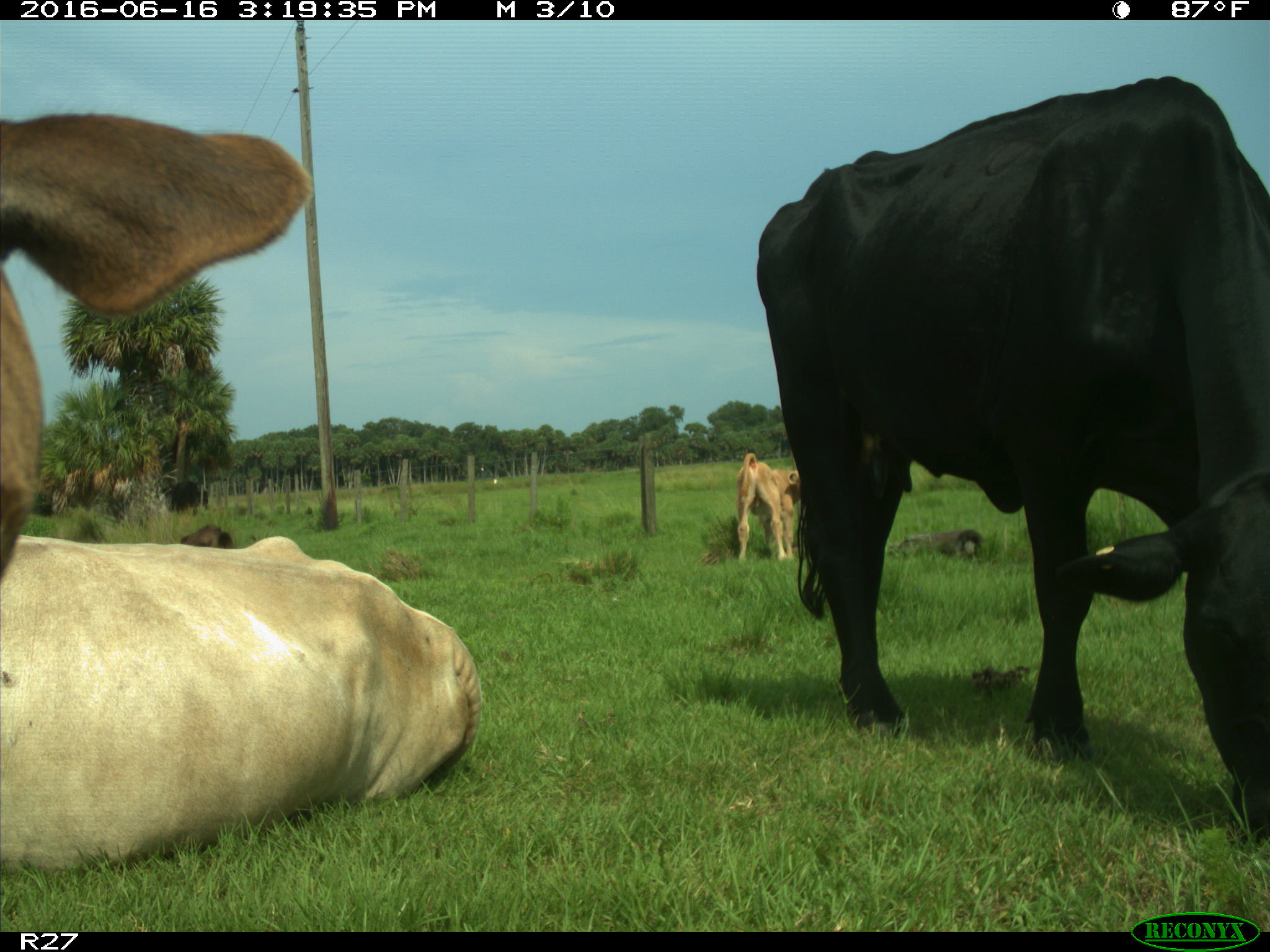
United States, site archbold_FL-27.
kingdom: Animalia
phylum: Chordata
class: Mammalia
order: Artiodactyla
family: Bovidae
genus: Bos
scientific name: Bos taurus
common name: domestic cow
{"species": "Bos taurus (domestic cow)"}